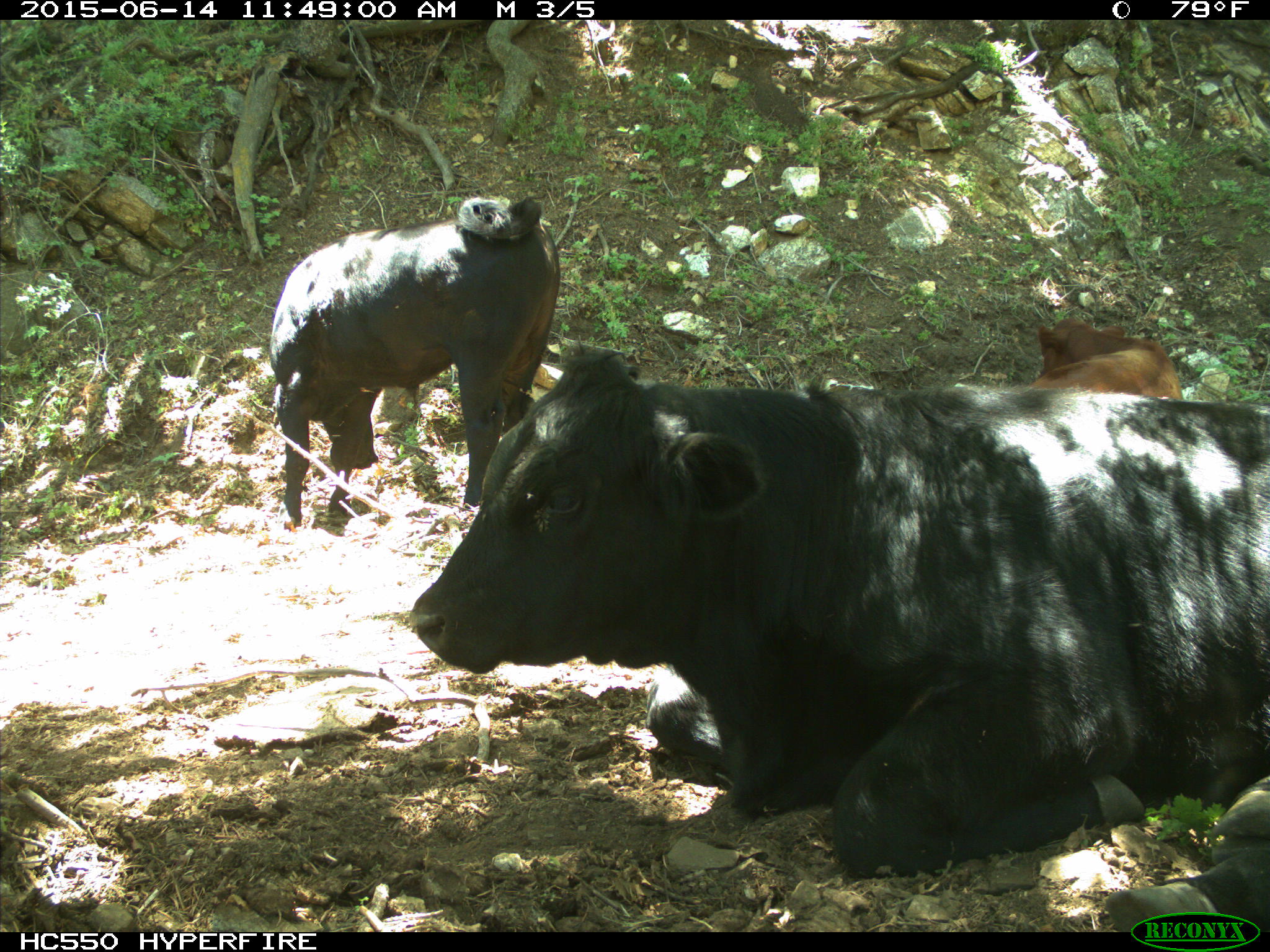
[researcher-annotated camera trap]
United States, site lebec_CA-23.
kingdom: Animalia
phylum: Chordata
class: Mammalia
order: Artiodactyla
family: Bovidae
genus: Bos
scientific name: Bos taurus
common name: domestic cow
Bos taurus (domestic cow).